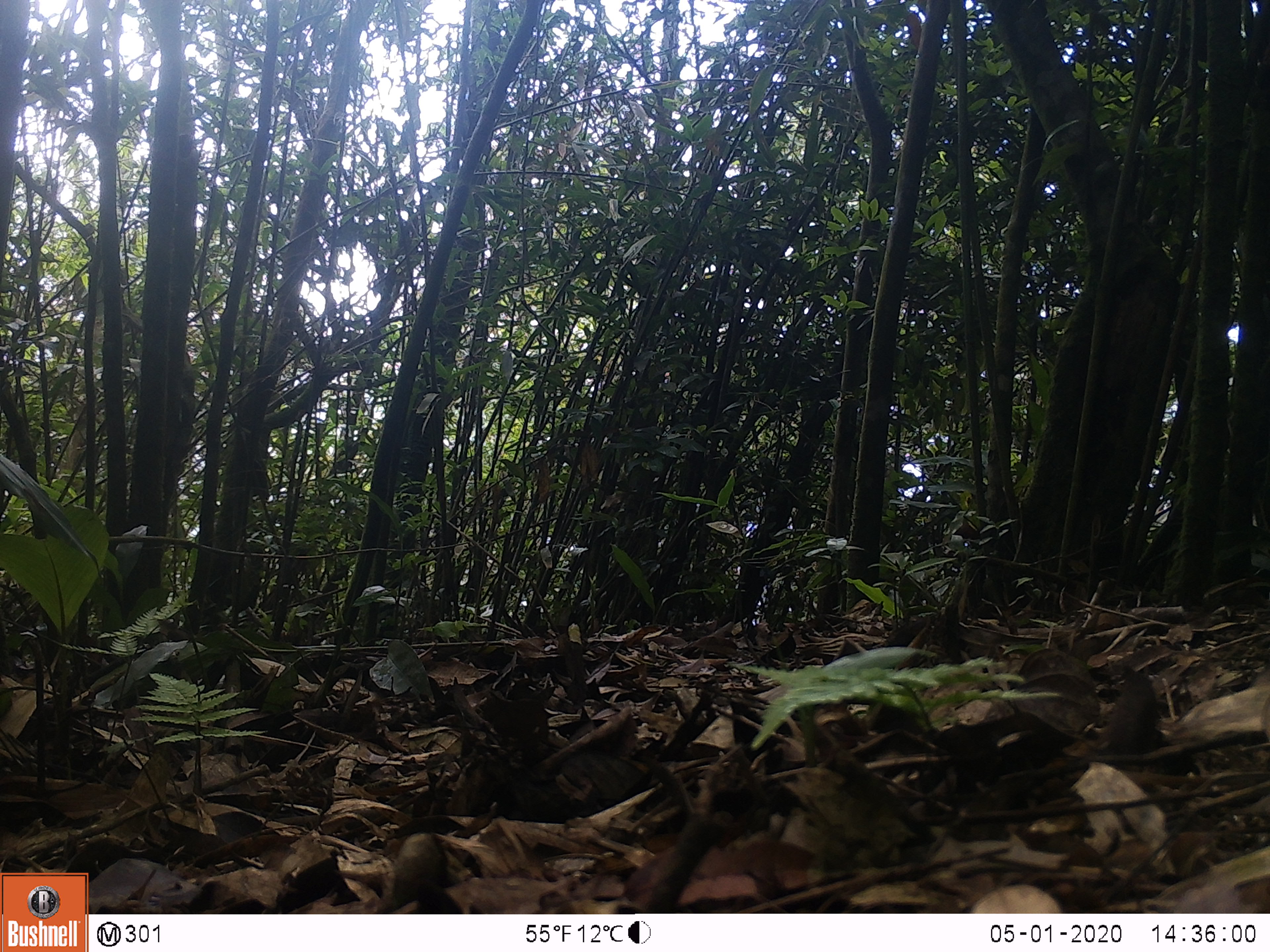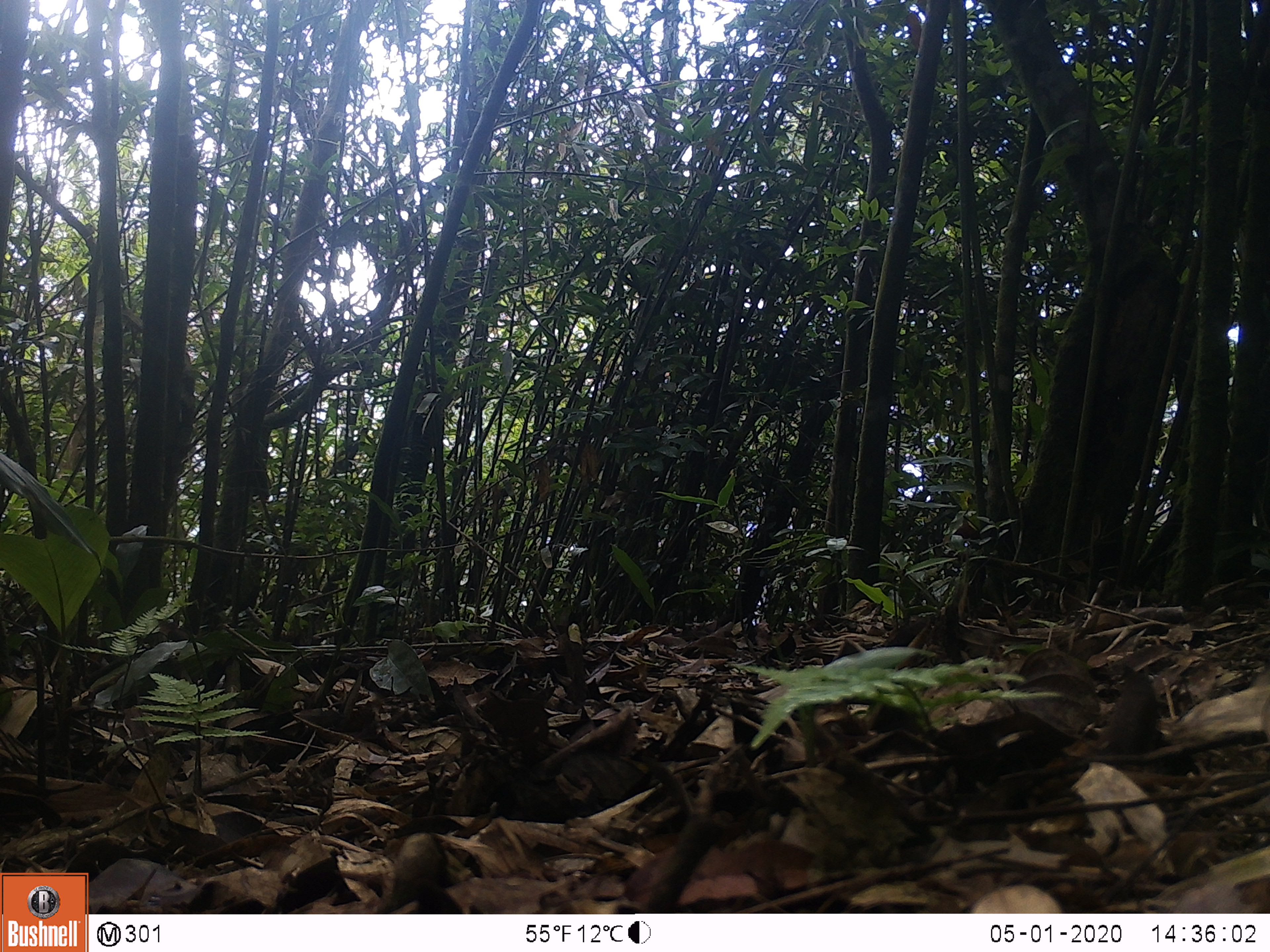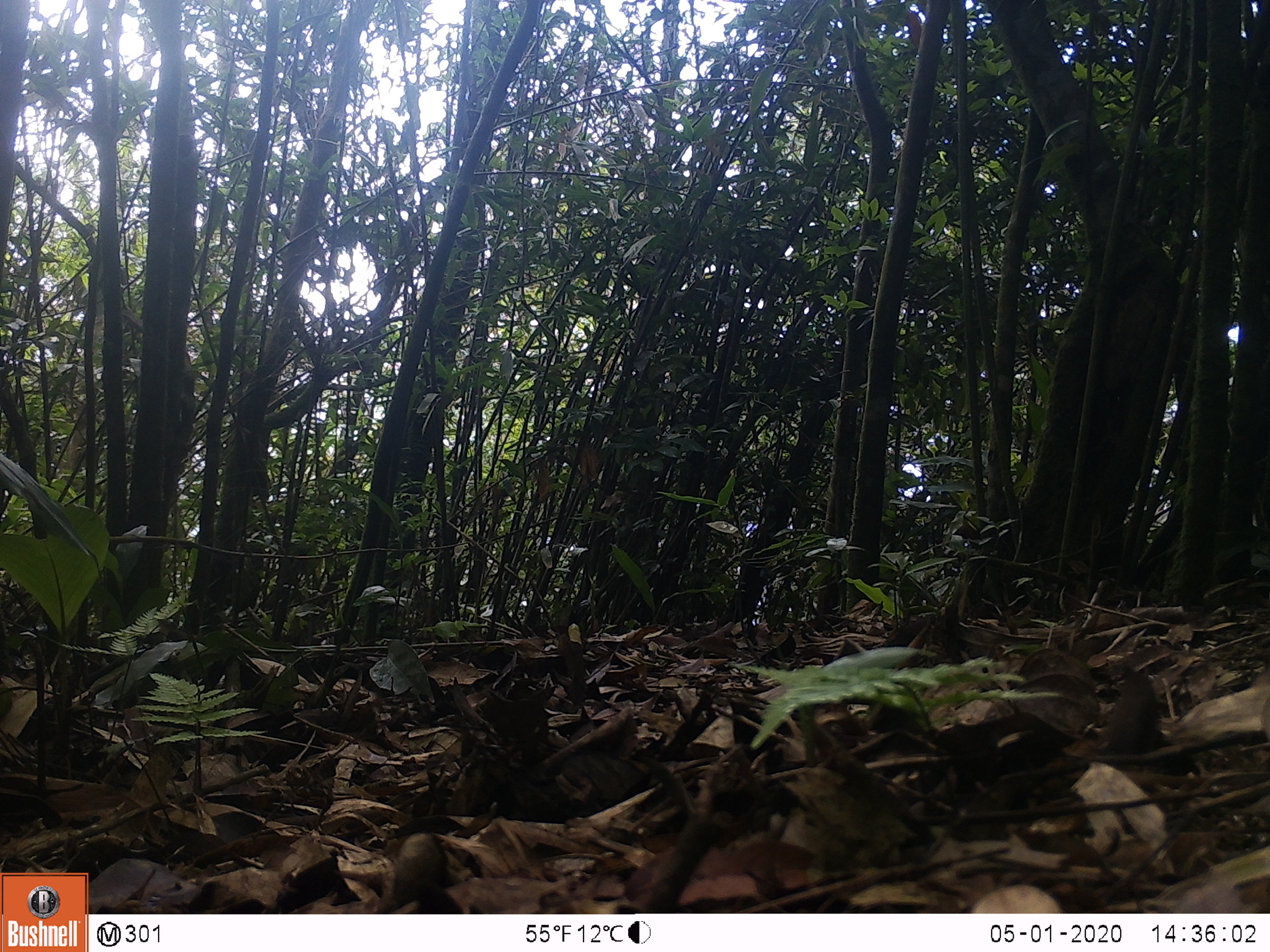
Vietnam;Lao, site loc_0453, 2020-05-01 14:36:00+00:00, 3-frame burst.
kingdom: Animalia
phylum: Chordata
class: Aves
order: Galliformes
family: Phasianidae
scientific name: Phasianidae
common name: partridge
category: unidentified partridge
Unidentified partridge (partridge) (Phasianidae). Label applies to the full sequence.